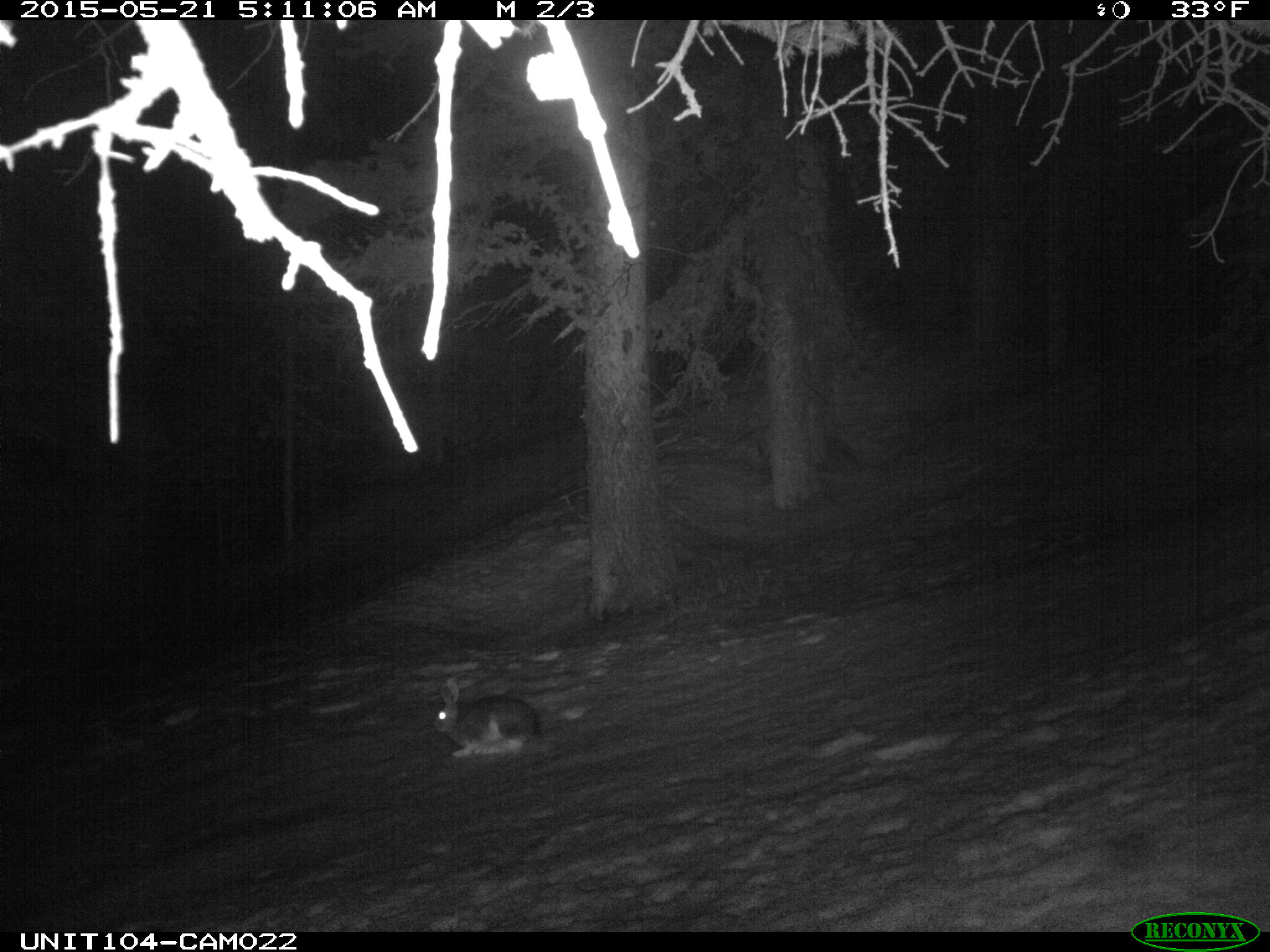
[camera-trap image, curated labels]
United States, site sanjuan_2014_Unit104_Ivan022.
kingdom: Animalia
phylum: Chordata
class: Mammalia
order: Lagomorpha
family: Leporidae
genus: Lepus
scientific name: Lepus americanus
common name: snowshoe hare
Lepus americanus (snowshoe hare).